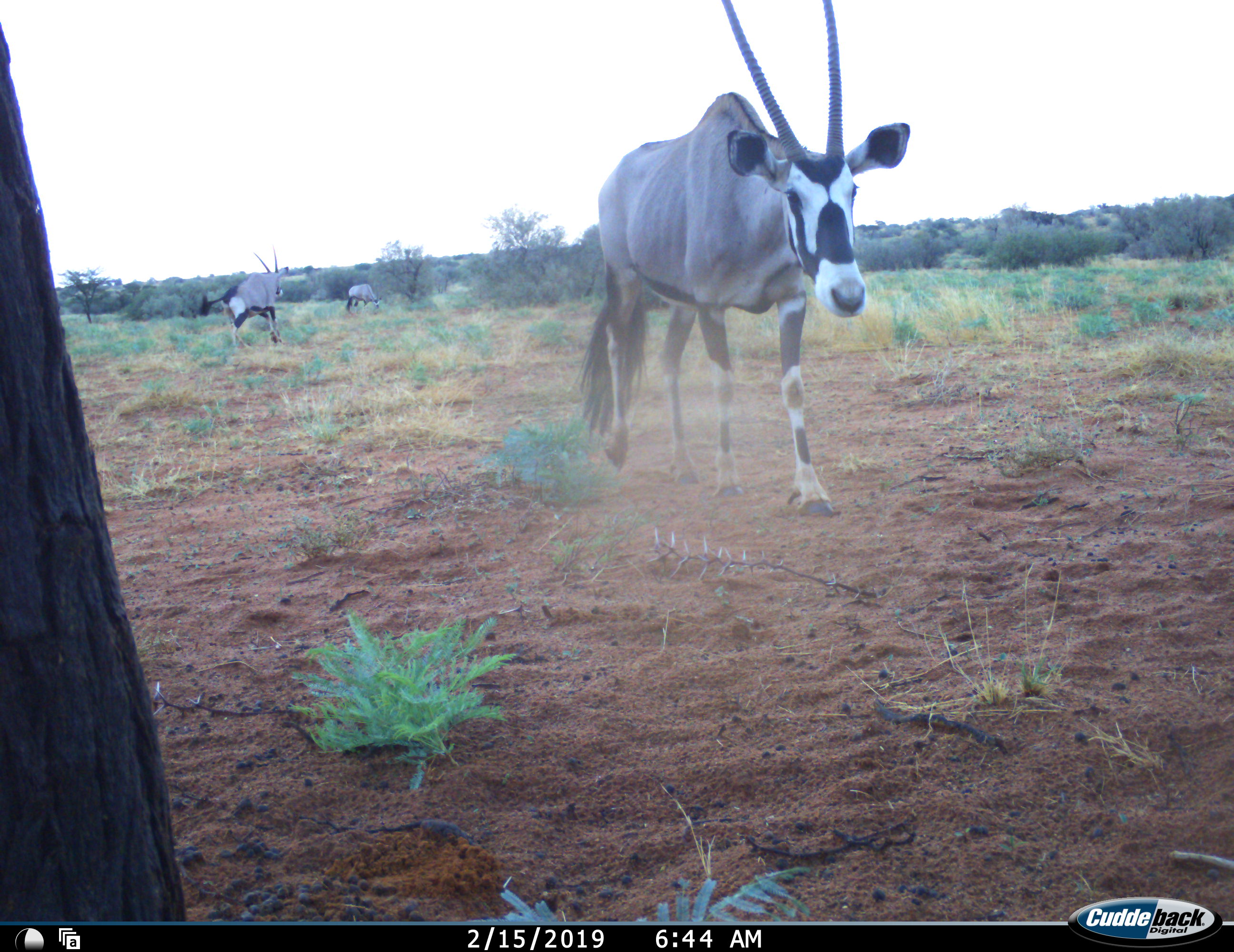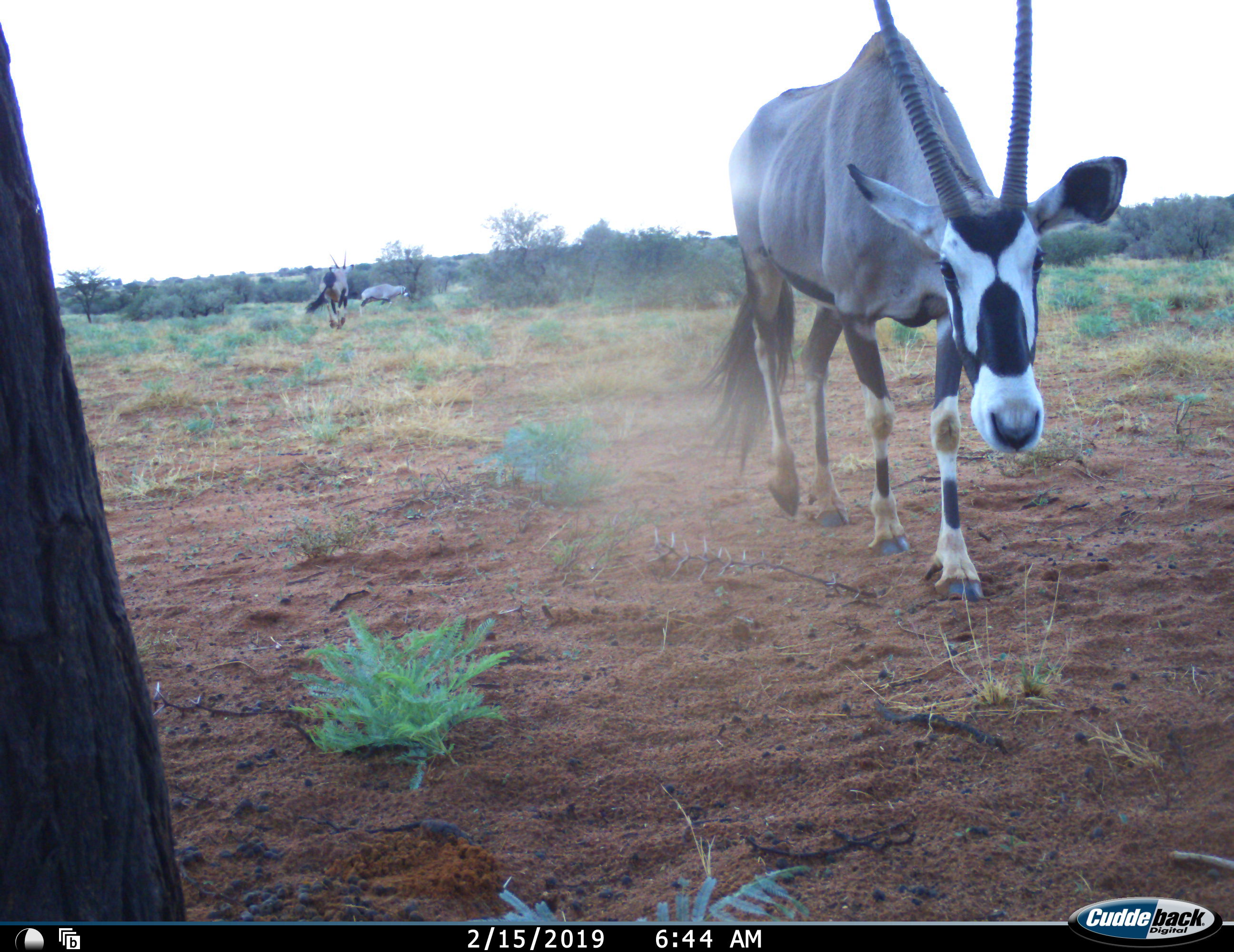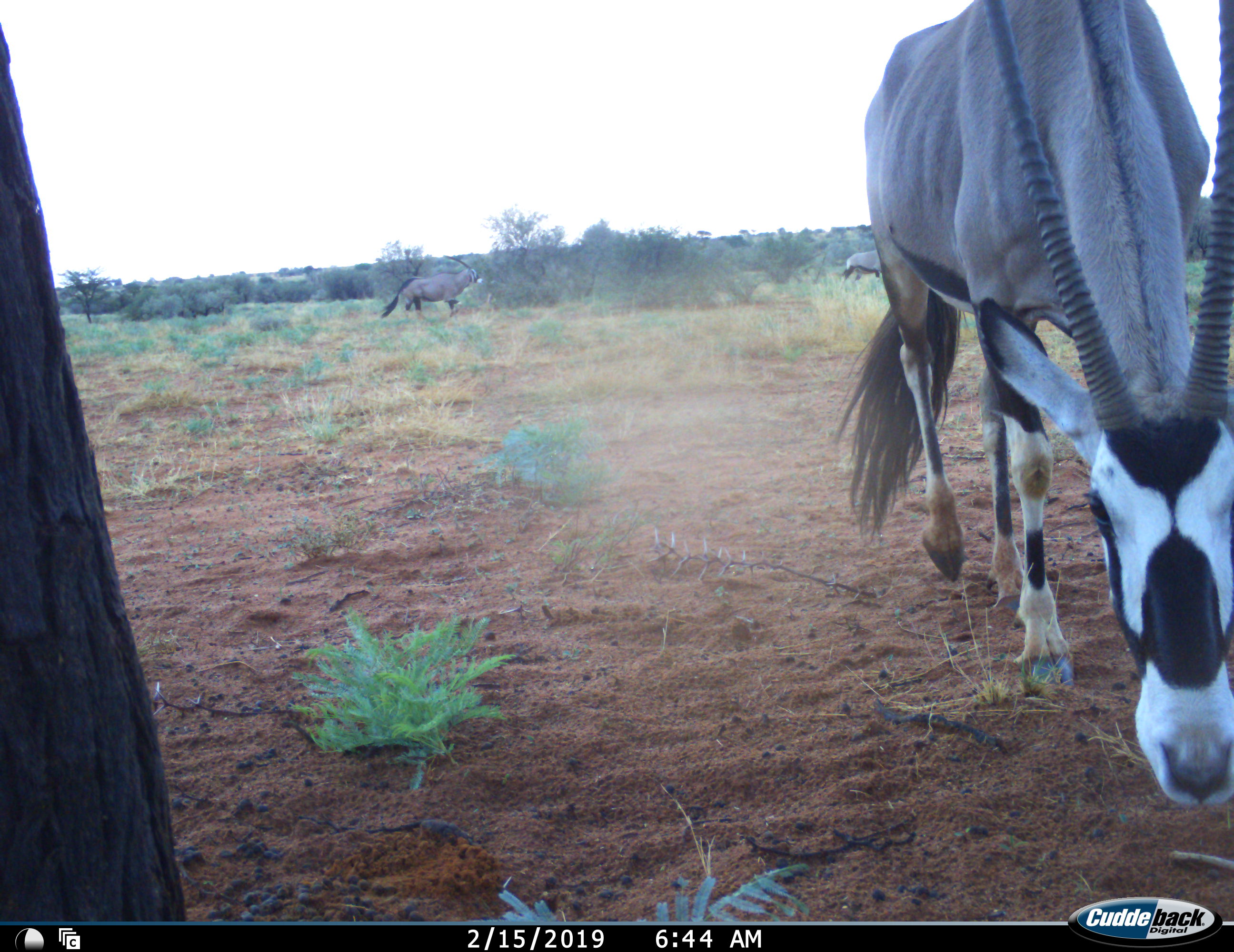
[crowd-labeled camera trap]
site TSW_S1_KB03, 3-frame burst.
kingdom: Animalia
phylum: Chordata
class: Mammalia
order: Artiodactyla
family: Bovidae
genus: Oryx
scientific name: Oryx gazella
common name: gemsbok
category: oryx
Oryx (gemsbok) (Oryx gazella), count 3. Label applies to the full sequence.